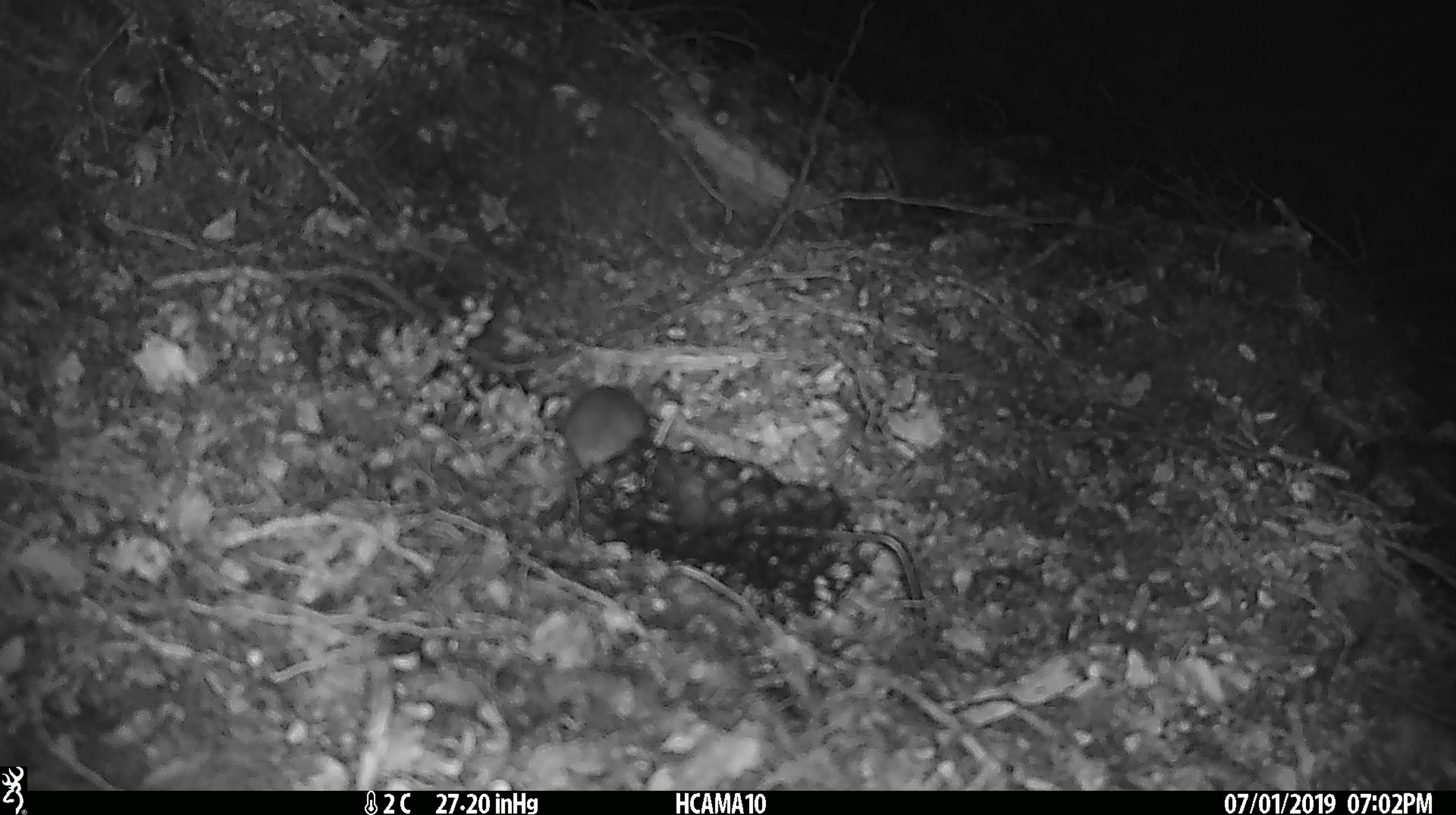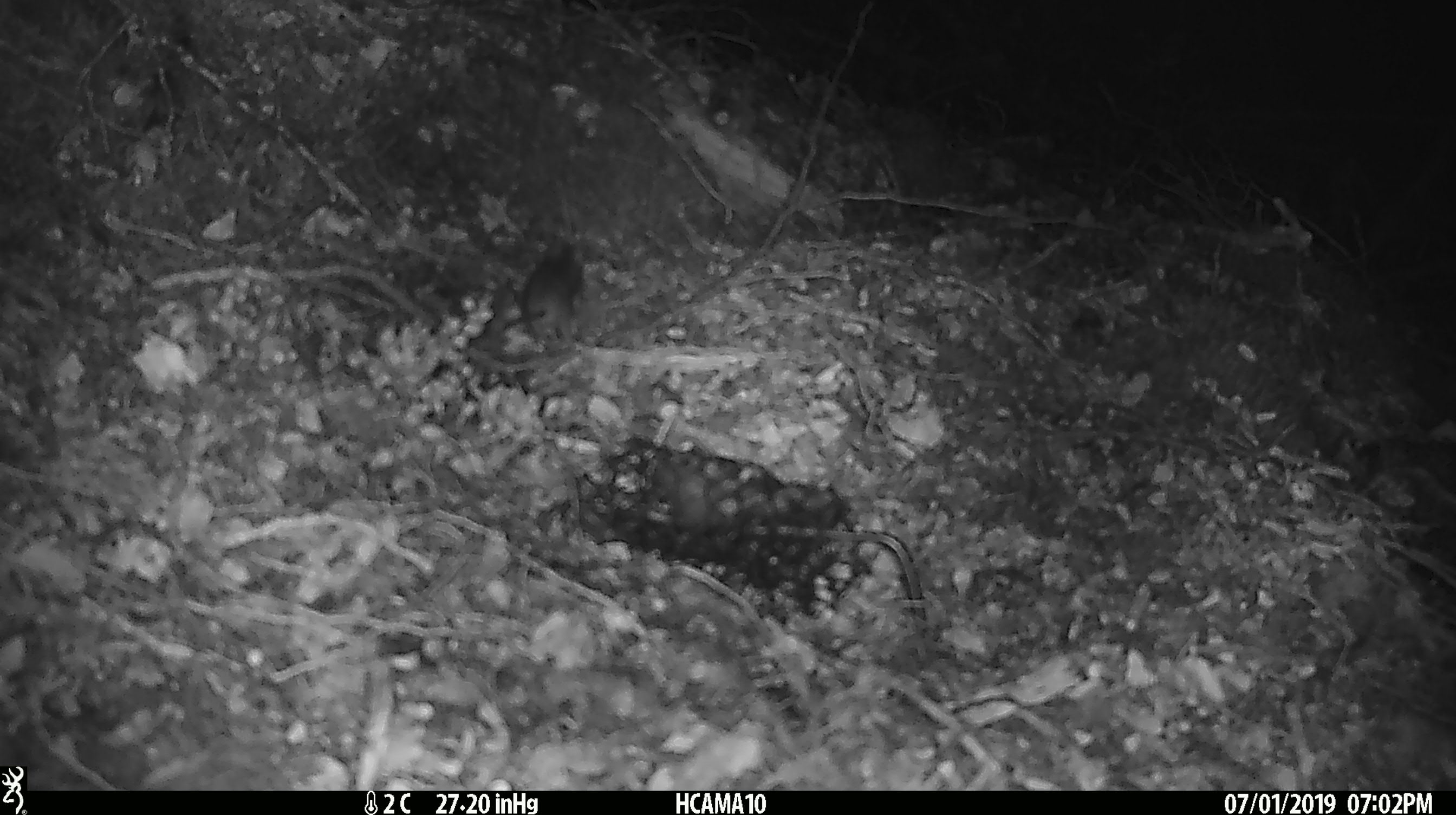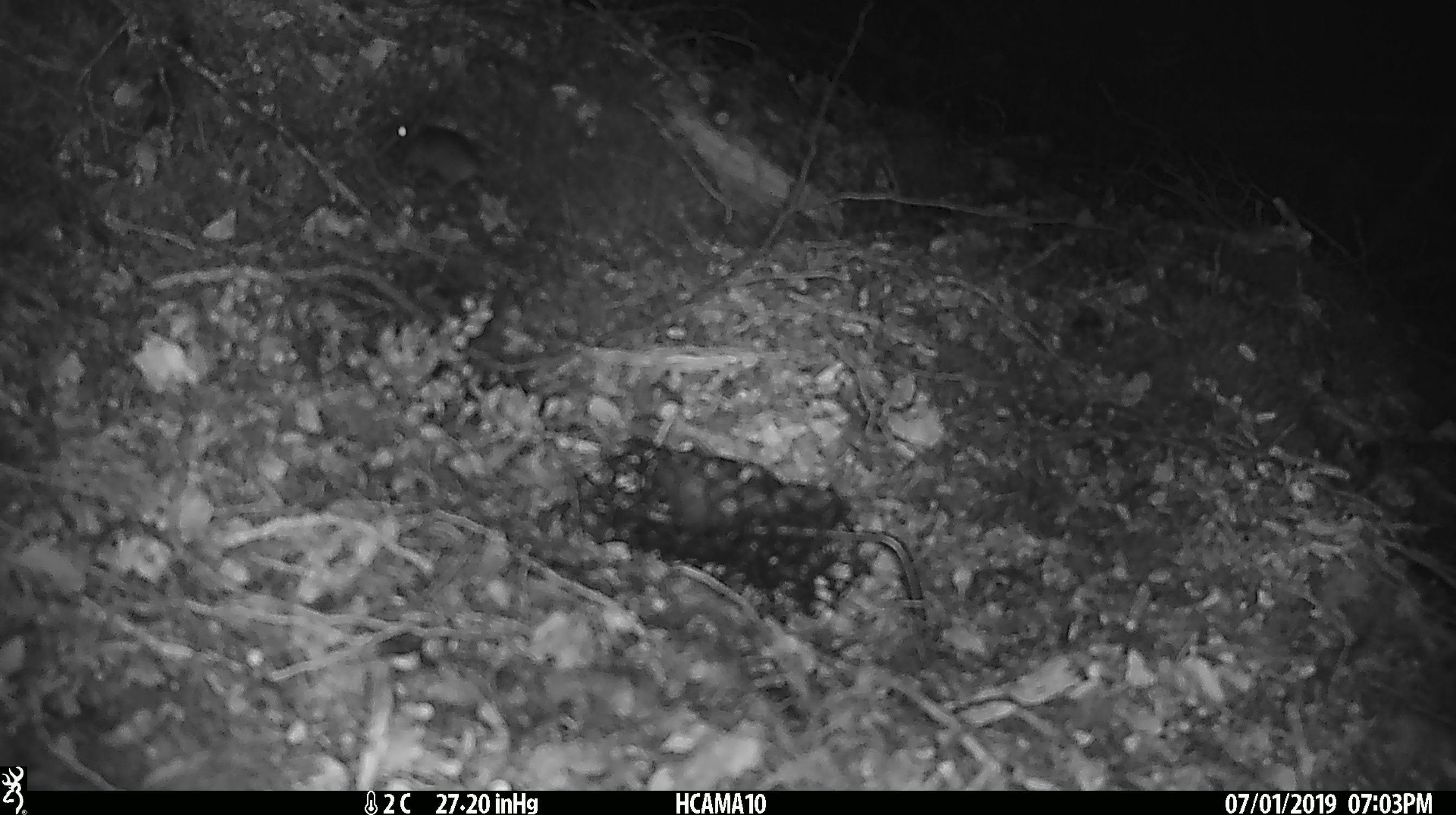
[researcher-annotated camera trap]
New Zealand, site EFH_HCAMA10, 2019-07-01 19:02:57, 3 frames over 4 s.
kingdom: Animalia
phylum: Chordata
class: Mammalia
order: Rodentia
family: Muridae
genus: Mus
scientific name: Mus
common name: mouse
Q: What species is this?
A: Mouse (Mus).